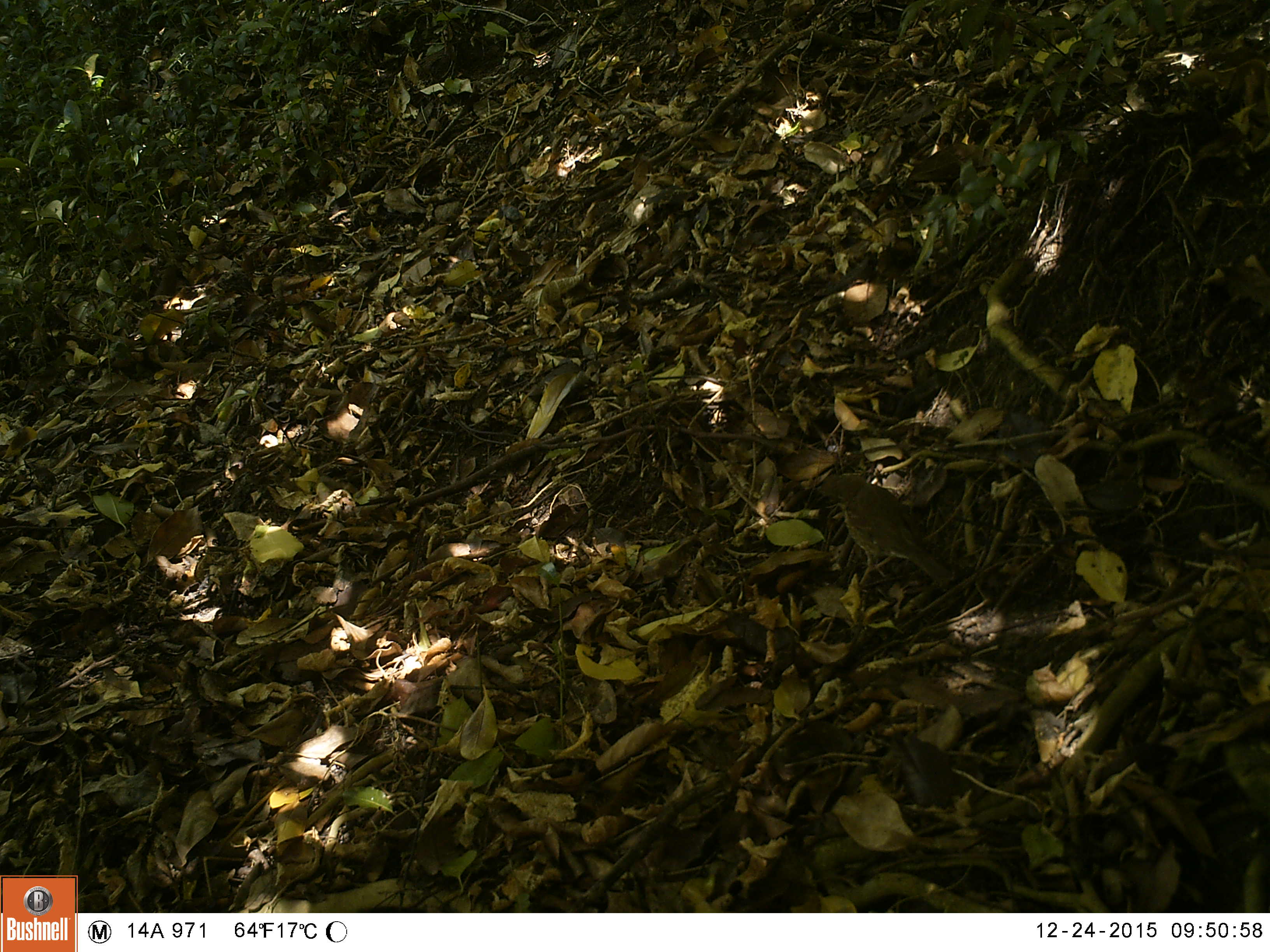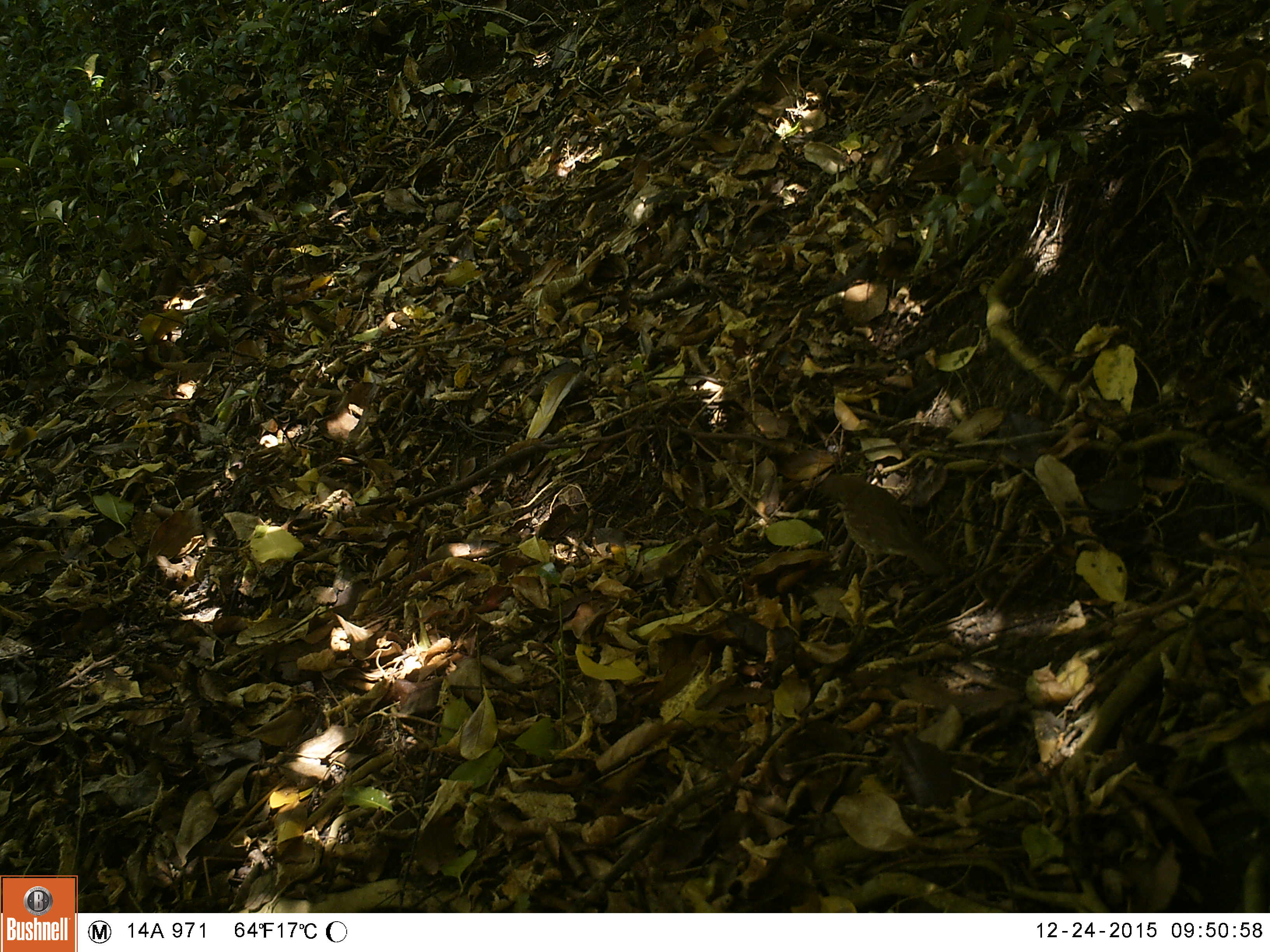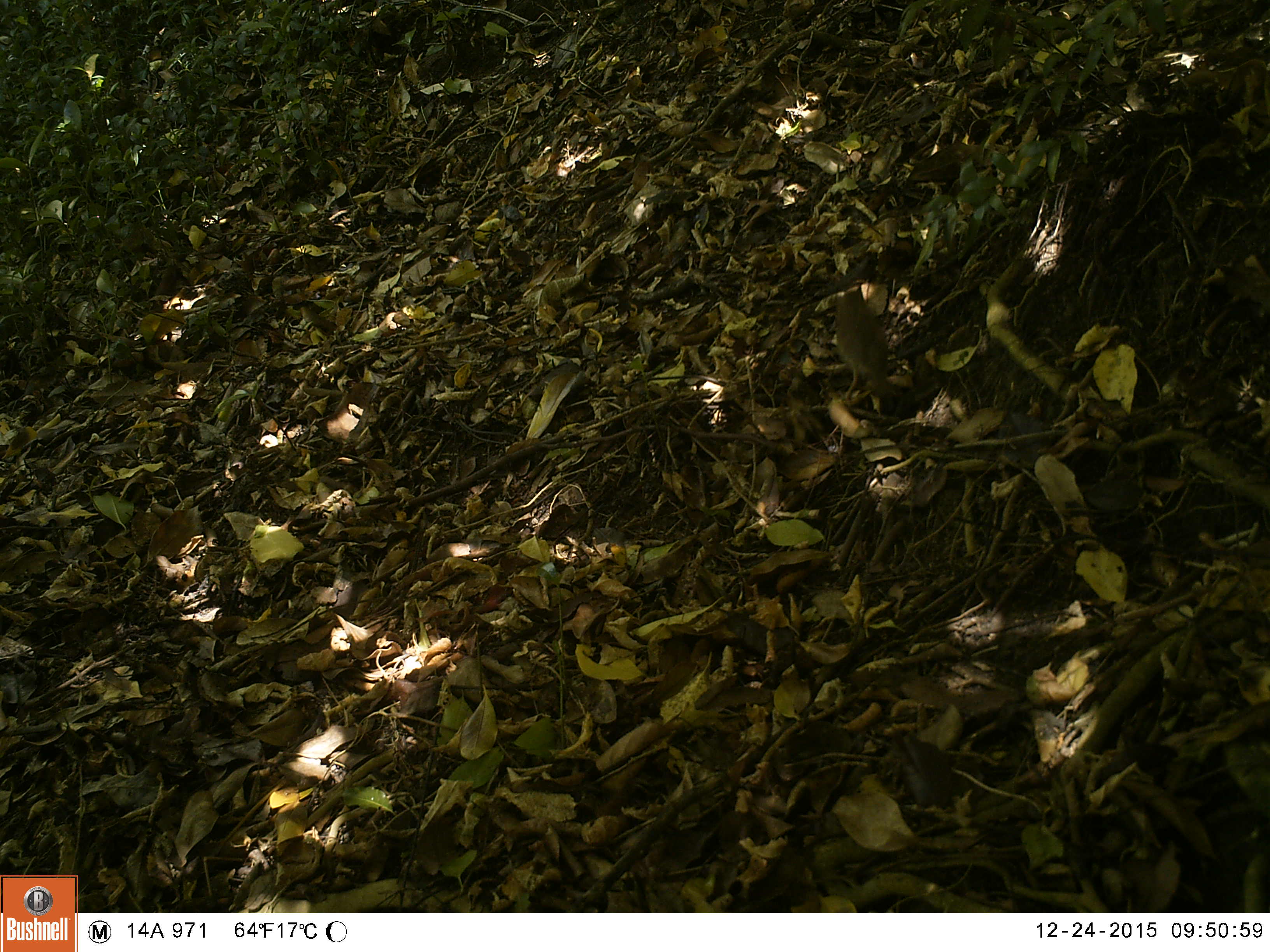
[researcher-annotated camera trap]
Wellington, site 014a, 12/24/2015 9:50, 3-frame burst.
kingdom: Animalia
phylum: Chordata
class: Aves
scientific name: Aves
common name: bird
Bird (Aves).